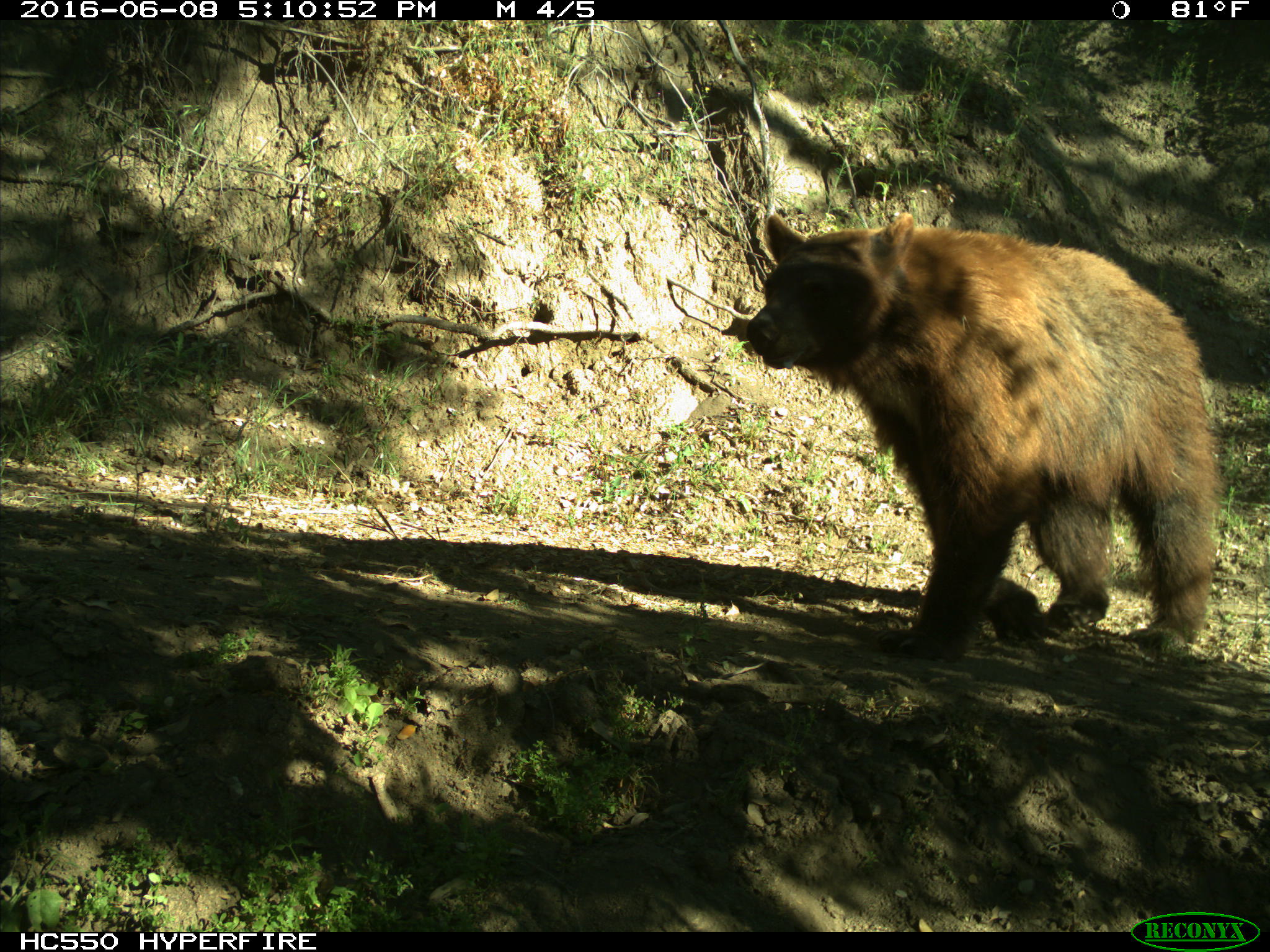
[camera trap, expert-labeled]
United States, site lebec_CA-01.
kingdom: Animalia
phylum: Chordata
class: Mammalia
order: Carnivora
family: Ursidae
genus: Ursus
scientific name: Ursus americanus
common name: american black bear